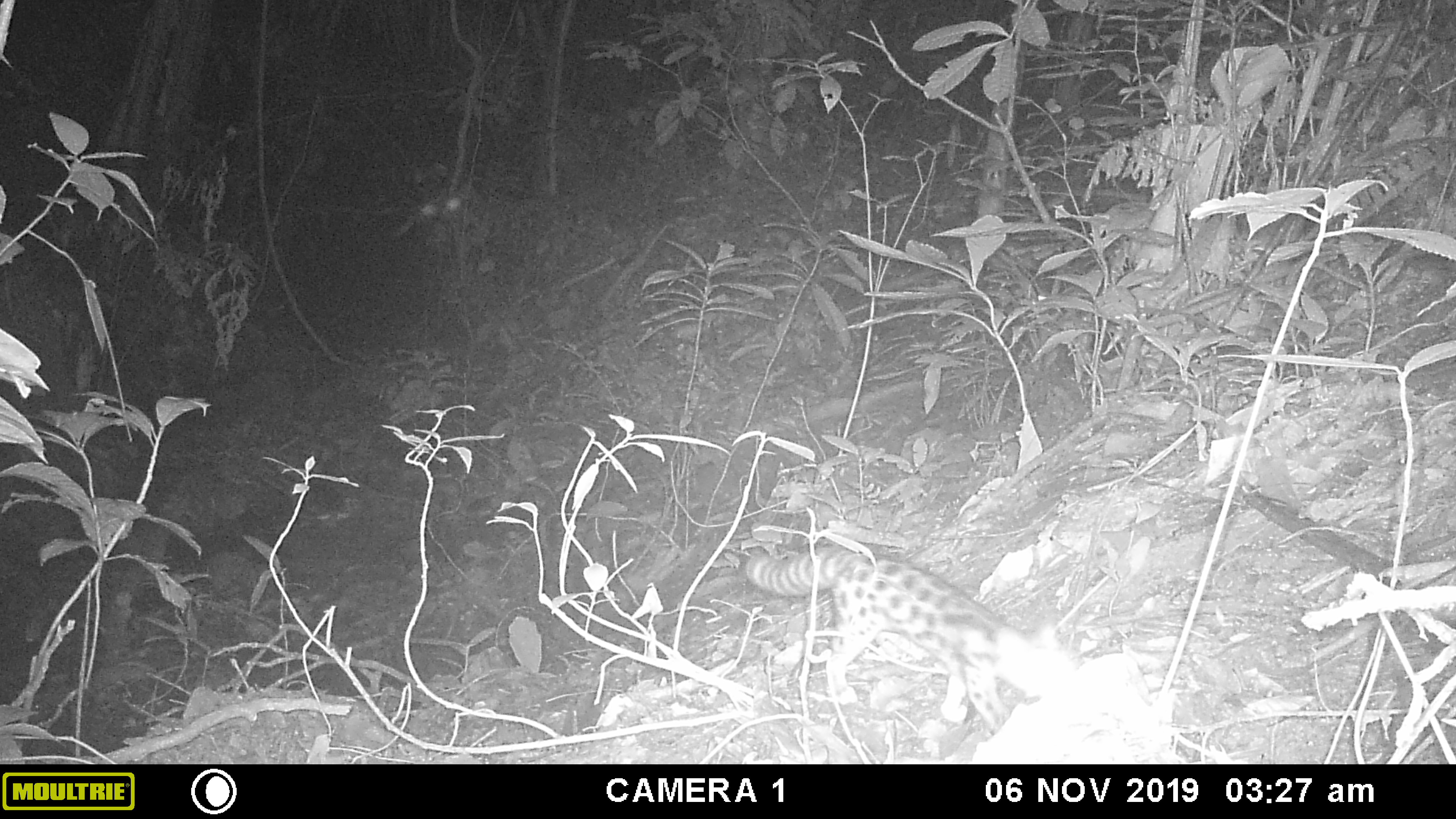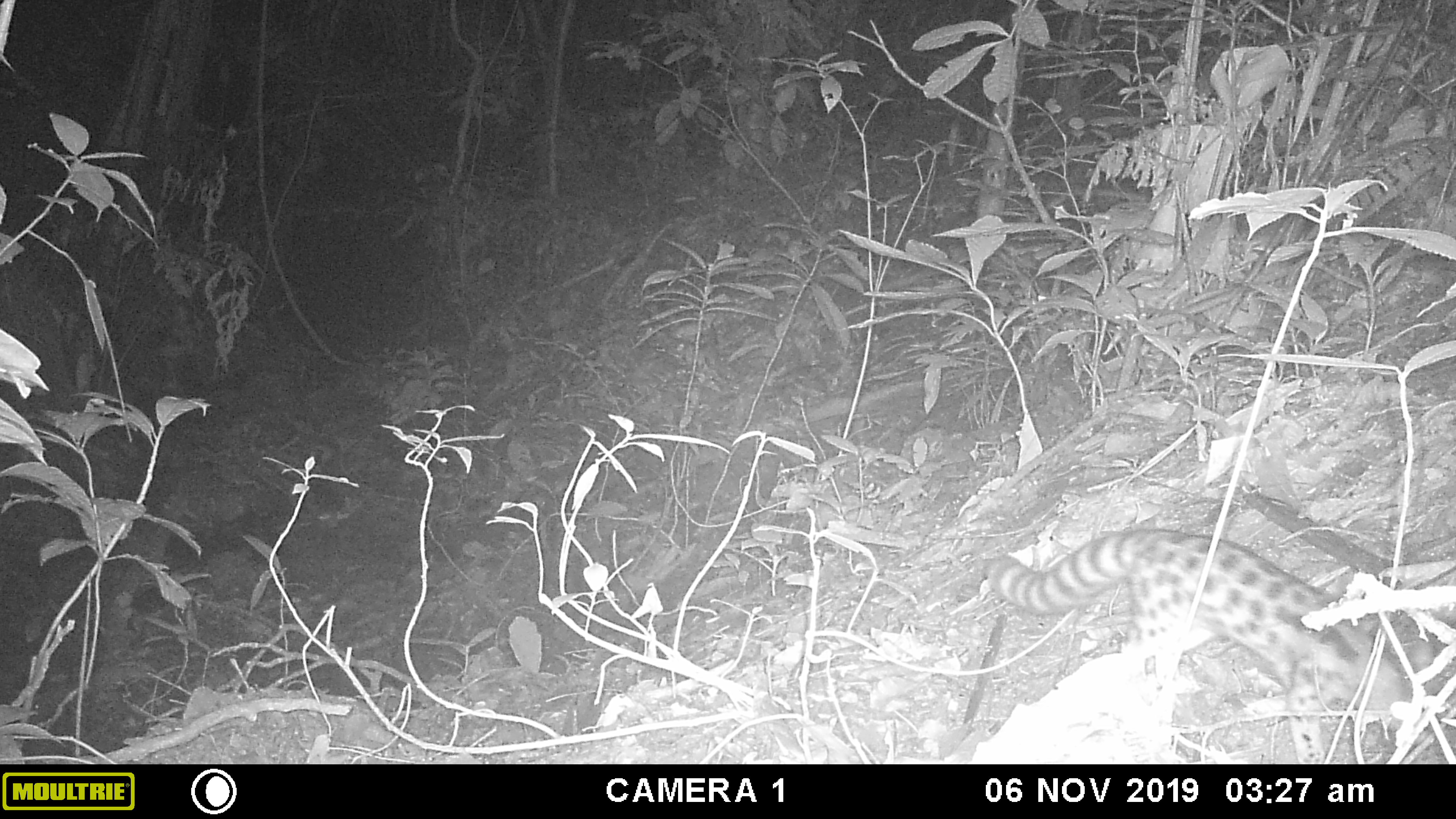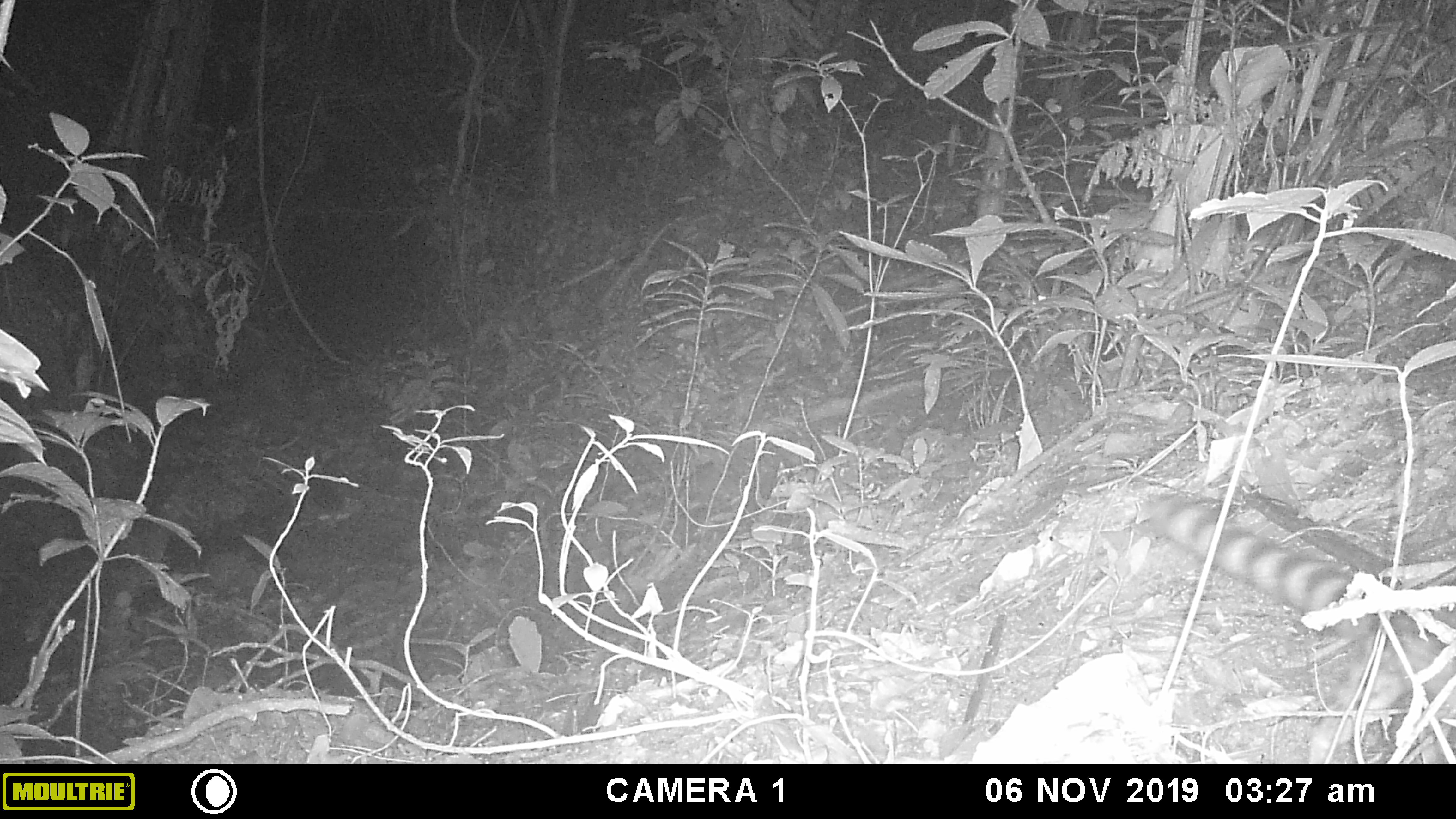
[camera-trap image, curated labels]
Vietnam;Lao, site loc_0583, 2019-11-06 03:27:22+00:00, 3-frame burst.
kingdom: Animalia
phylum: Chordata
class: Mammalia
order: Carnivora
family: Prionodontidae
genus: Prionodon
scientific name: Prionodon pardicolor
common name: spotted linsang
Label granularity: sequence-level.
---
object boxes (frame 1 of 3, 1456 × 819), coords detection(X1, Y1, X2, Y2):
spotted linsang: detection(738, 541, 1084, 735)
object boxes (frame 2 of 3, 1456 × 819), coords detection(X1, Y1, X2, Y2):
spotted linsang: detection(983, 528, 1433, 761)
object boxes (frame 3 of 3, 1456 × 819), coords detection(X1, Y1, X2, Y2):
spotted linsang: detection(1144, 490, 1456, 761)